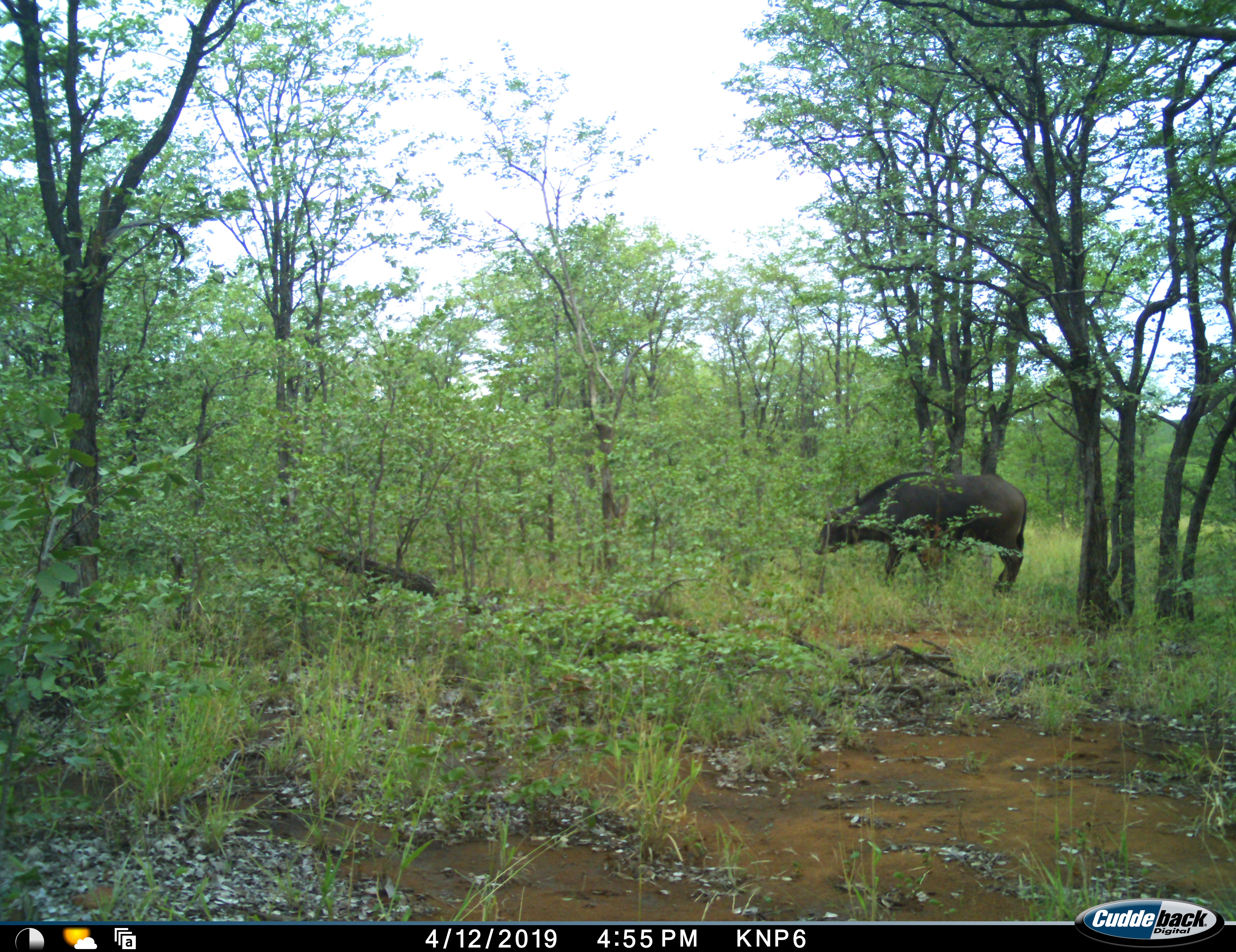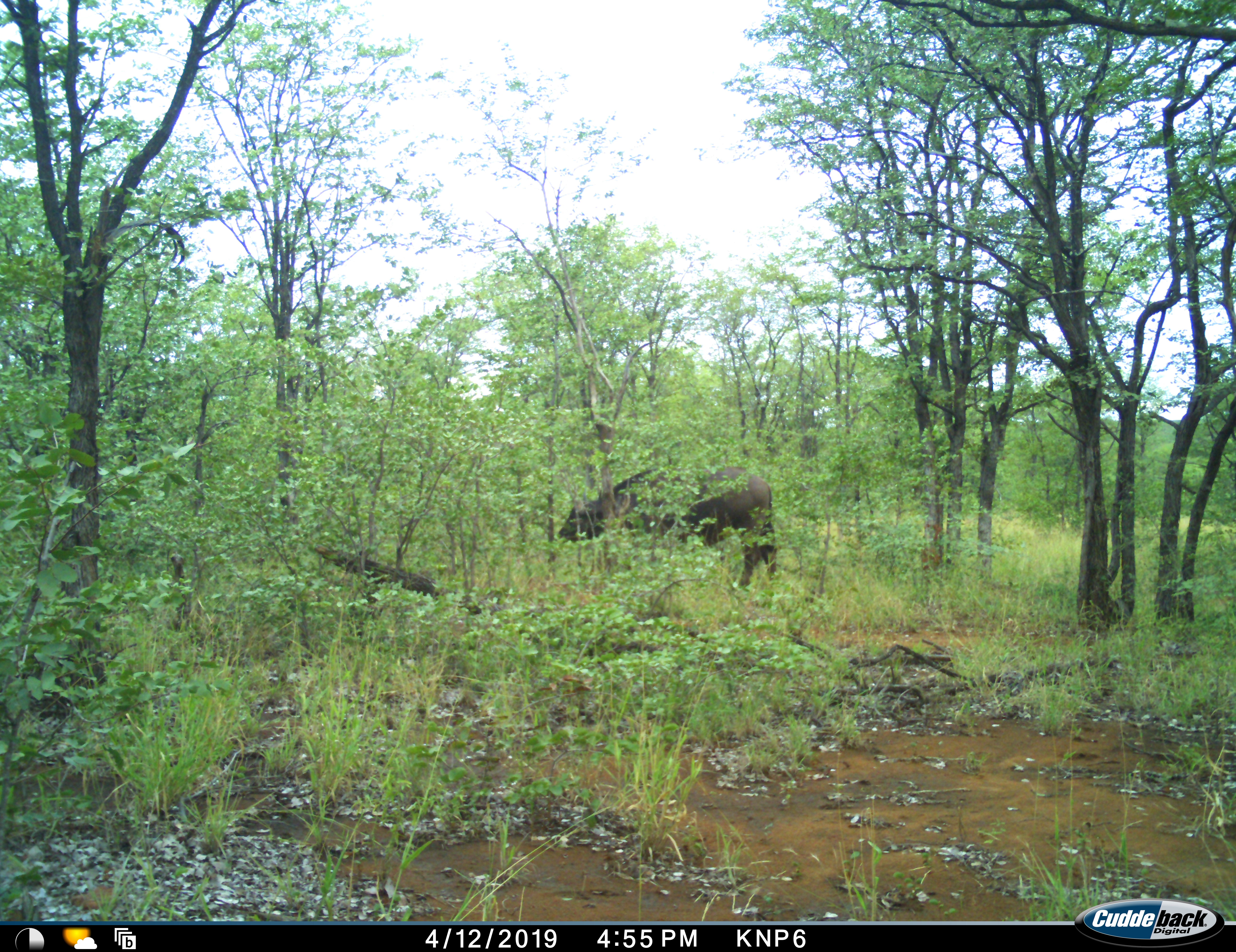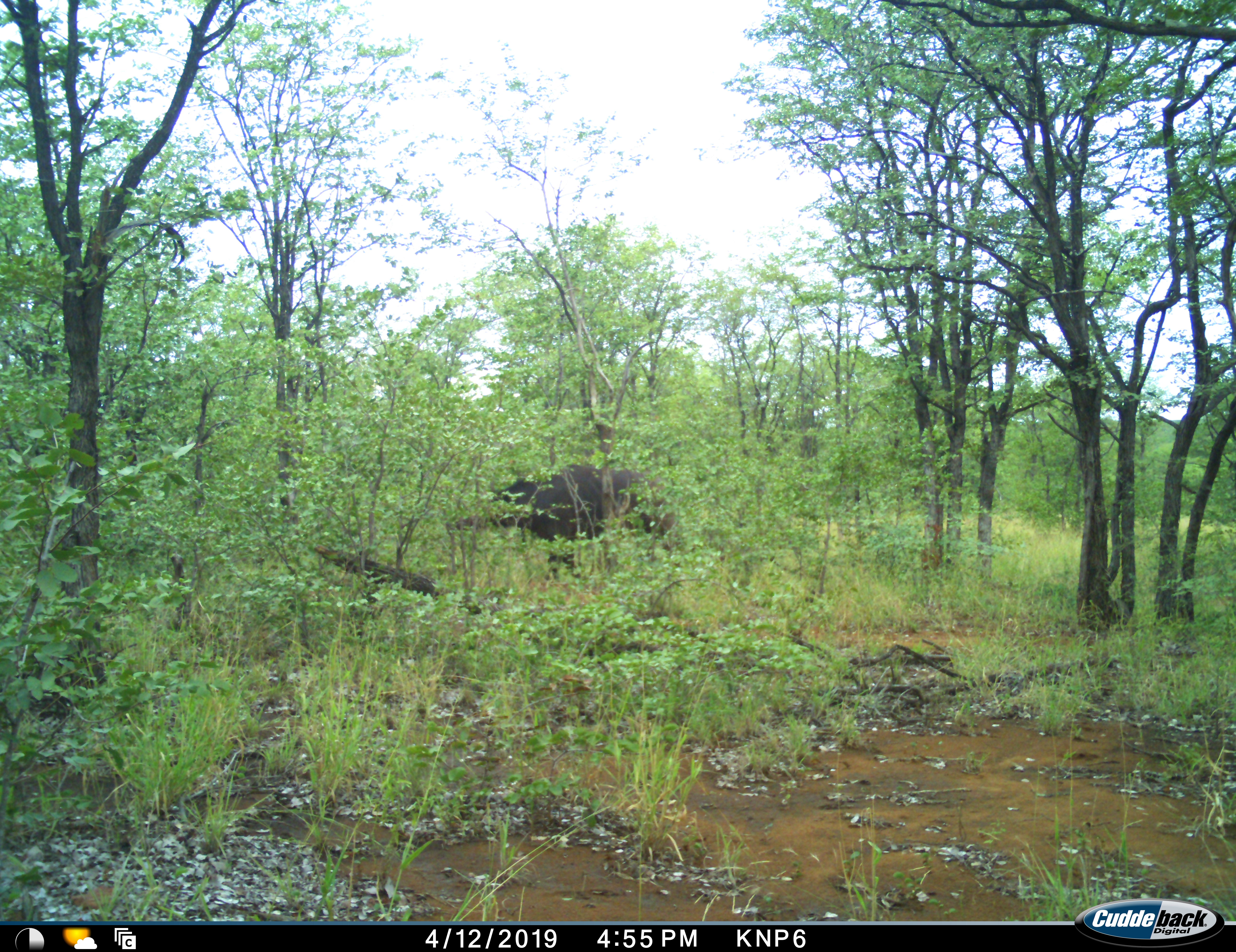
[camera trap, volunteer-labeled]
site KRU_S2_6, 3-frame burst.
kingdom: Animalia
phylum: Chordata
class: Mammalia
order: Artiodactyla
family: Bovidae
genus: Syncerus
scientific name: Syncerus caffer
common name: african buffalo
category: buffalo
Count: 1.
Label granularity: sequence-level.